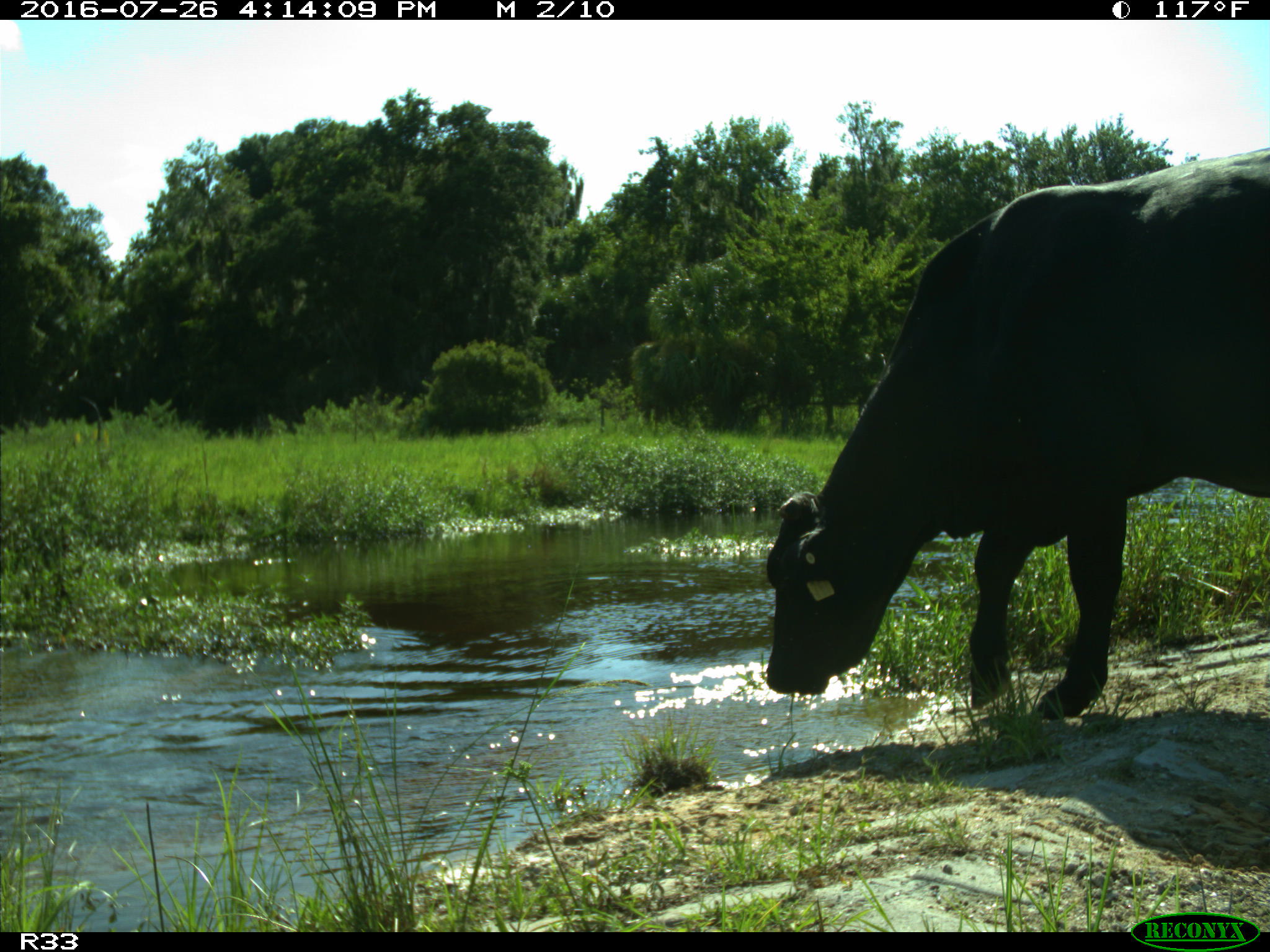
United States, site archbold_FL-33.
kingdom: Animalia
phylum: Chordata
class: Mammalia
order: Artiodactyla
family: Bovidae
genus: Bos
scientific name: Bos taurus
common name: domestic cow